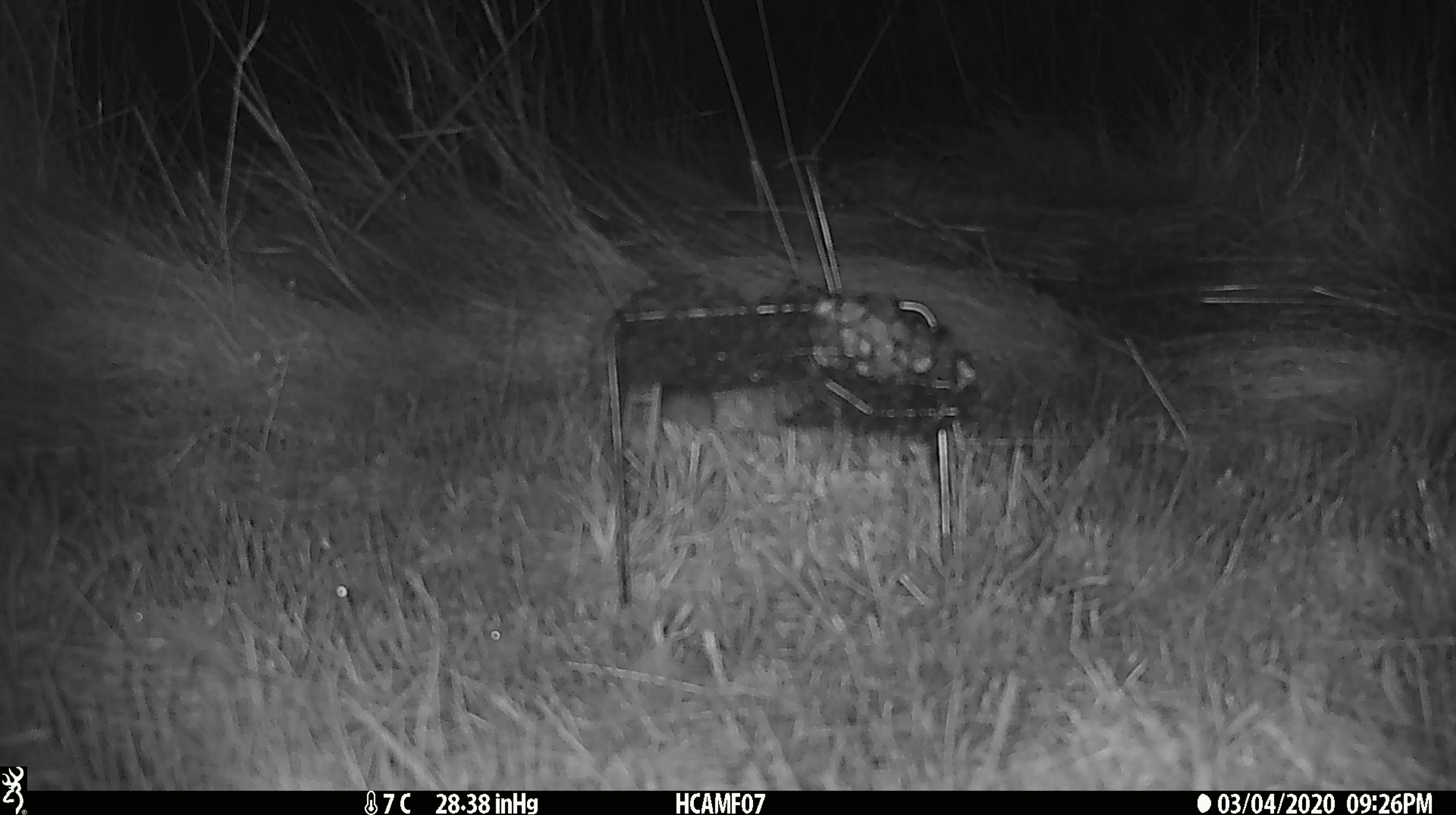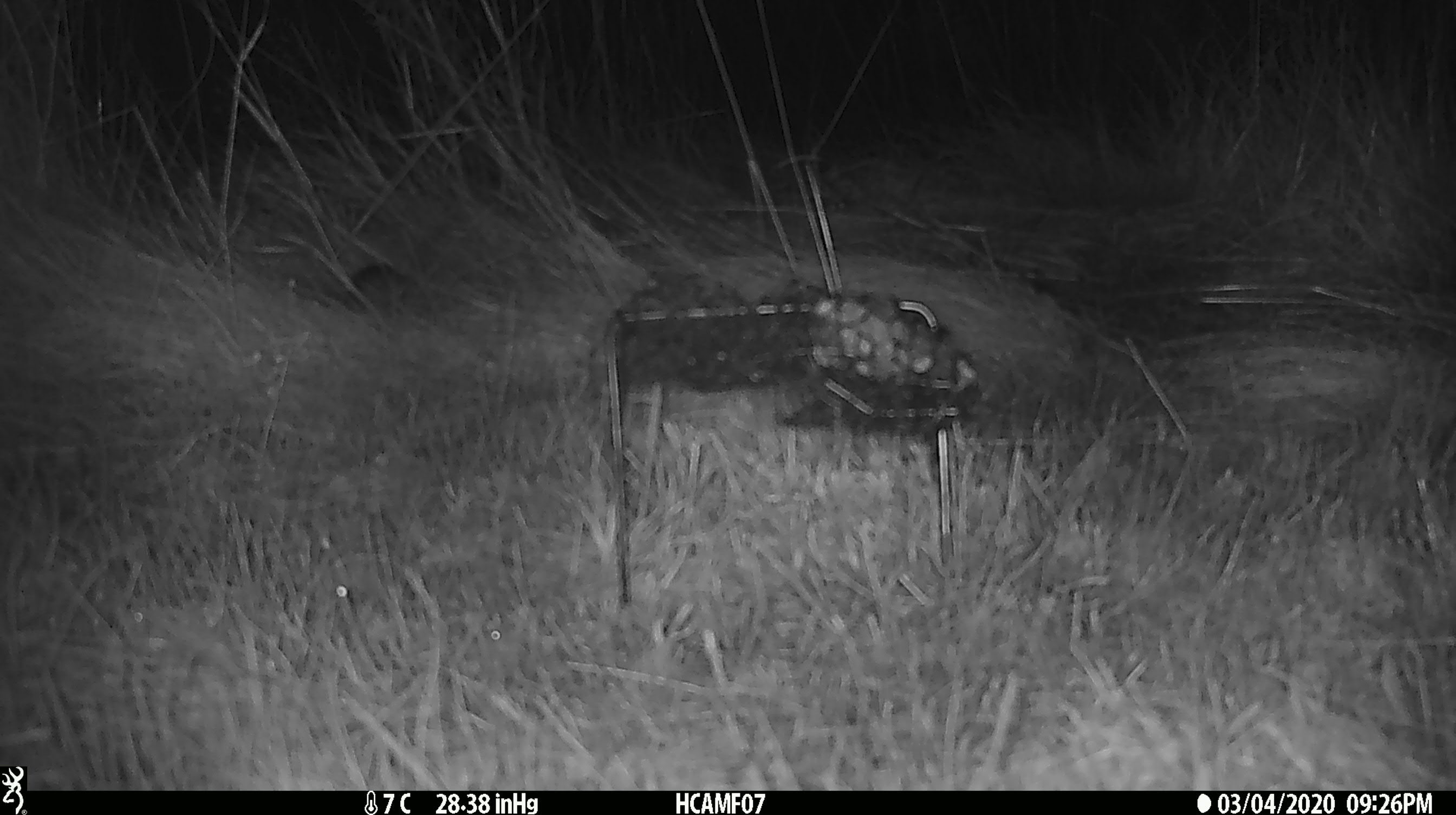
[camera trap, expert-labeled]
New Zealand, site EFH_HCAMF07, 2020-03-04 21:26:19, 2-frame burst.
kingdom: Animalia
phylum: Chordata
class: Mammalia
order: Rodentia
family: Muridae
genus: Mus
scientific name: Mus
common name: mouse